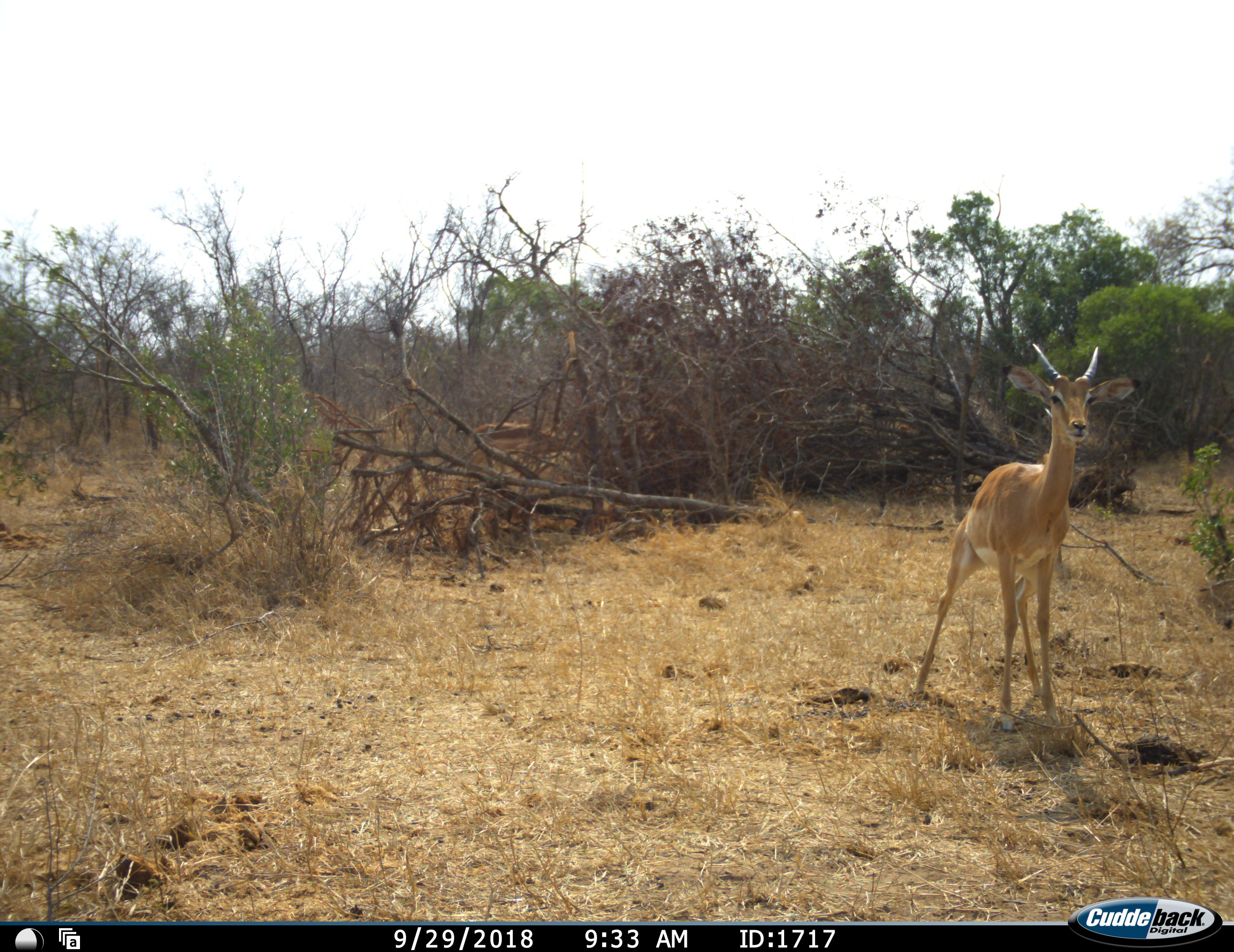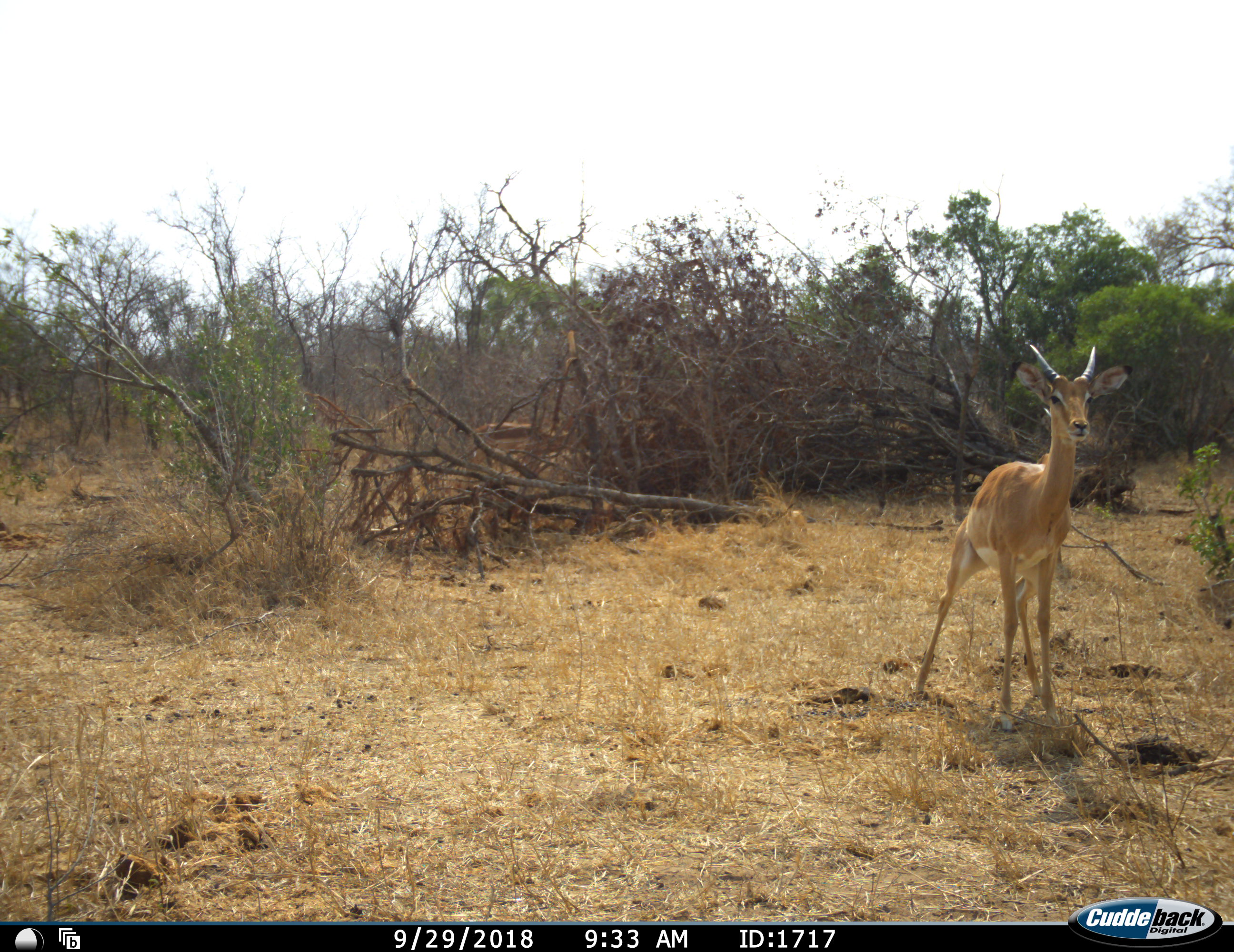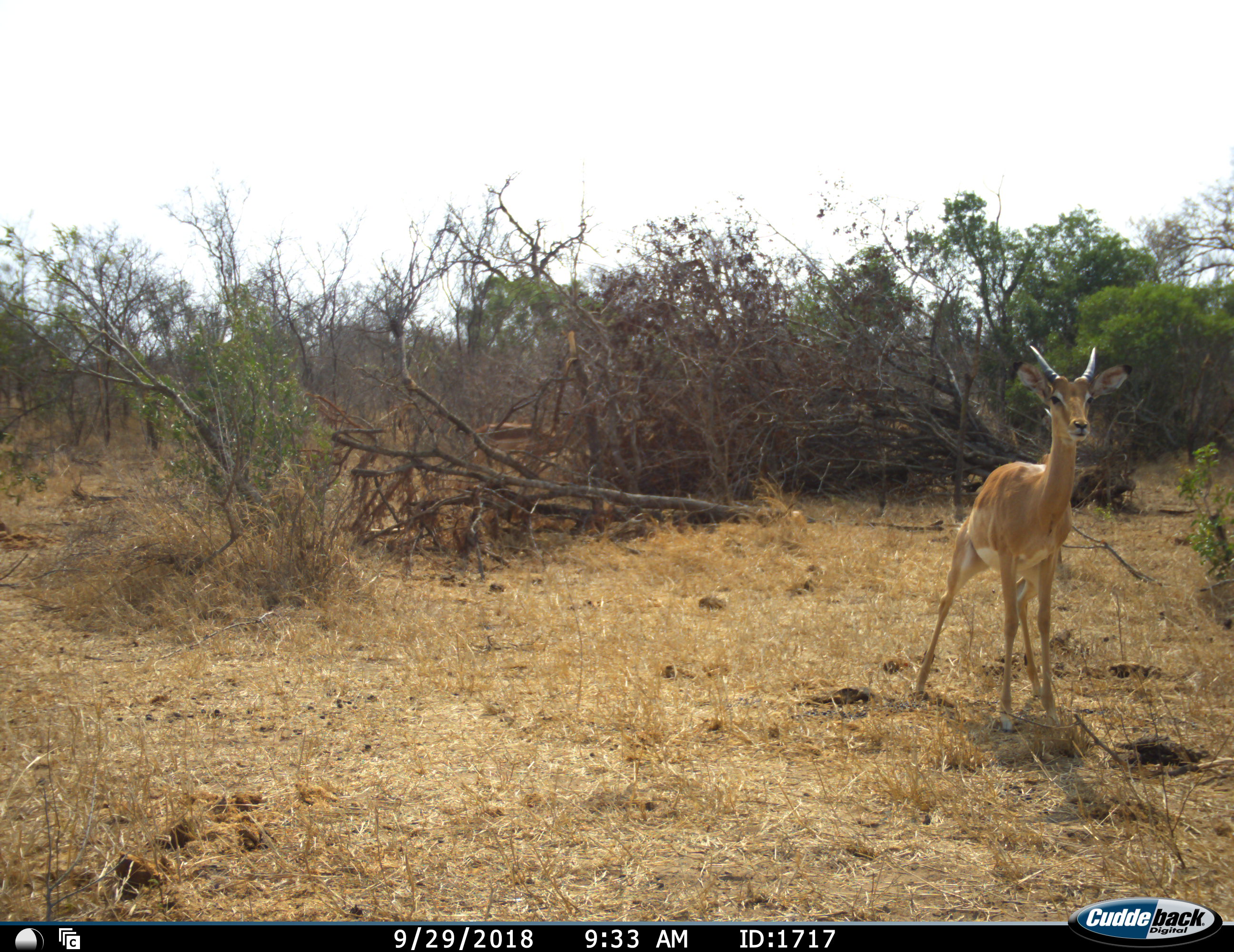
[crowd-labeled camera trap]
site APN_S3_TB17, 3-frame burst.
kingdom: Animalia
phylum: Chordata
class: Mammalia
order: Artiodactyla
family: Bovidae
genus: Aepyceros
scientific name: Aepyceros melampus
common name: impala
Impala (Aepyceros melampus), count 1. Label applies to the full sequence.